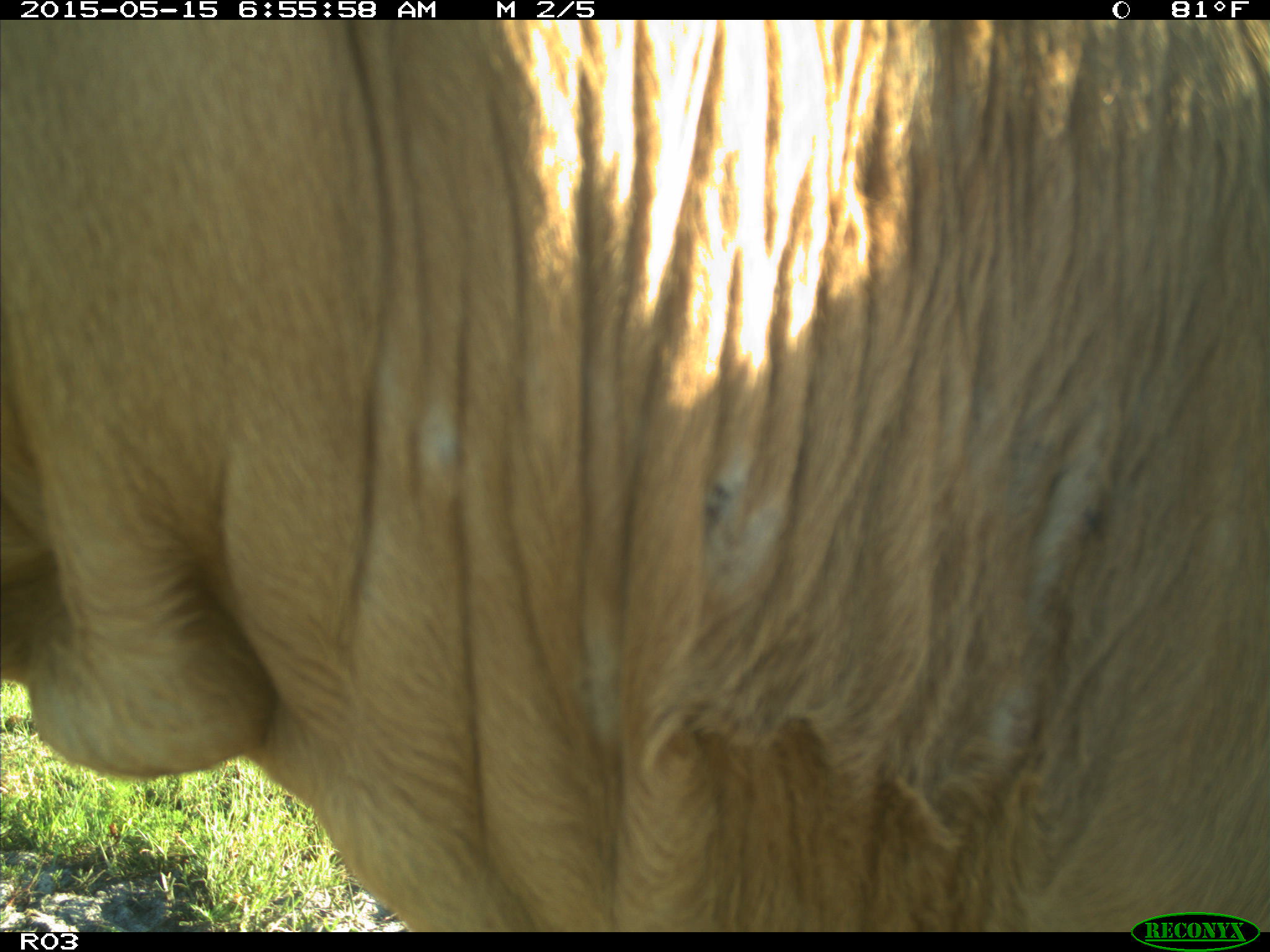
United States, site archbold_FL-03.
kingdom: Animalia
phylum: Chordata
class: Mammalia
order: Artiodactyla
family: Bovidae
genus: Bos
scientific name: Bos taurus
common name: domestic cow